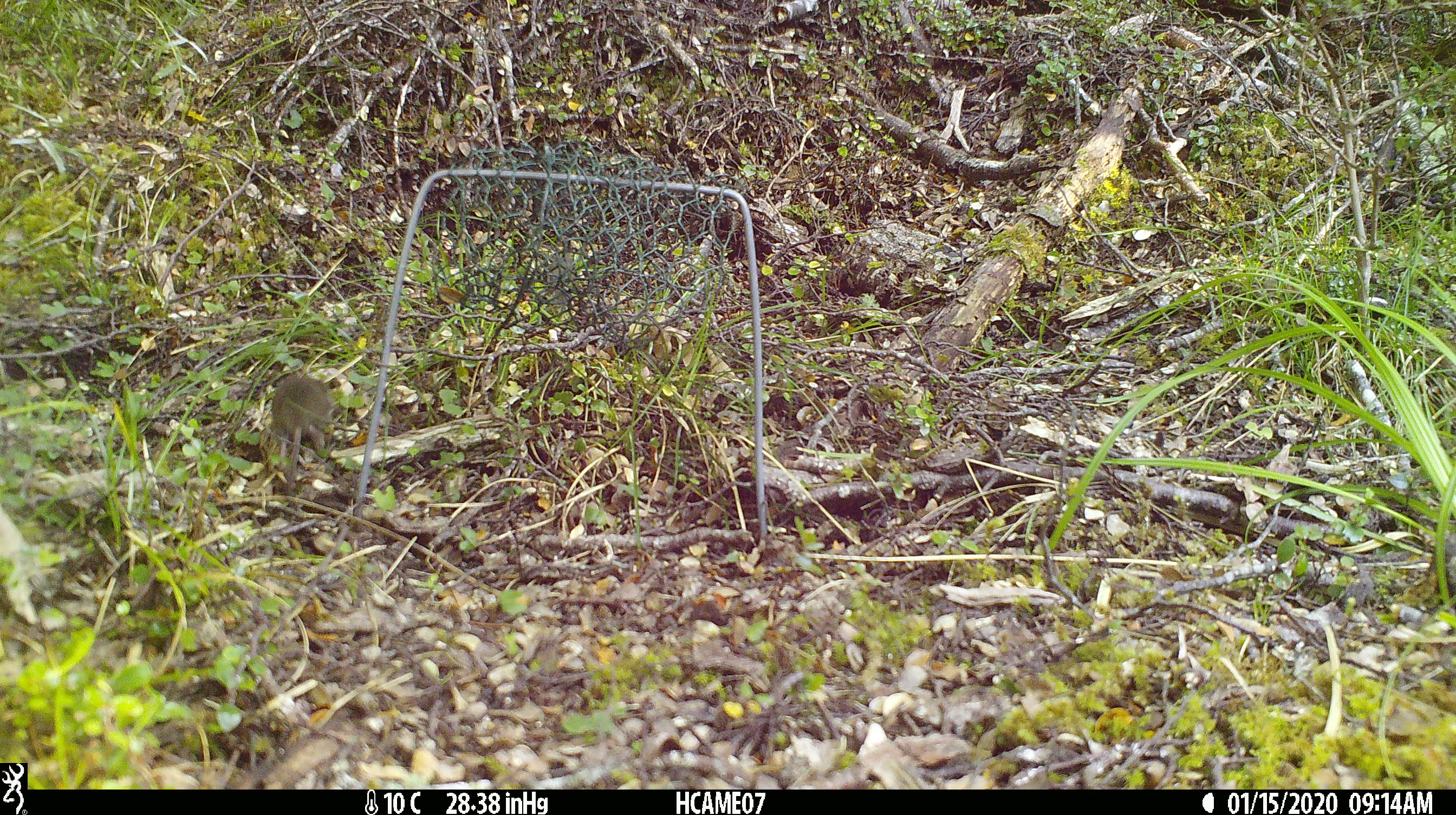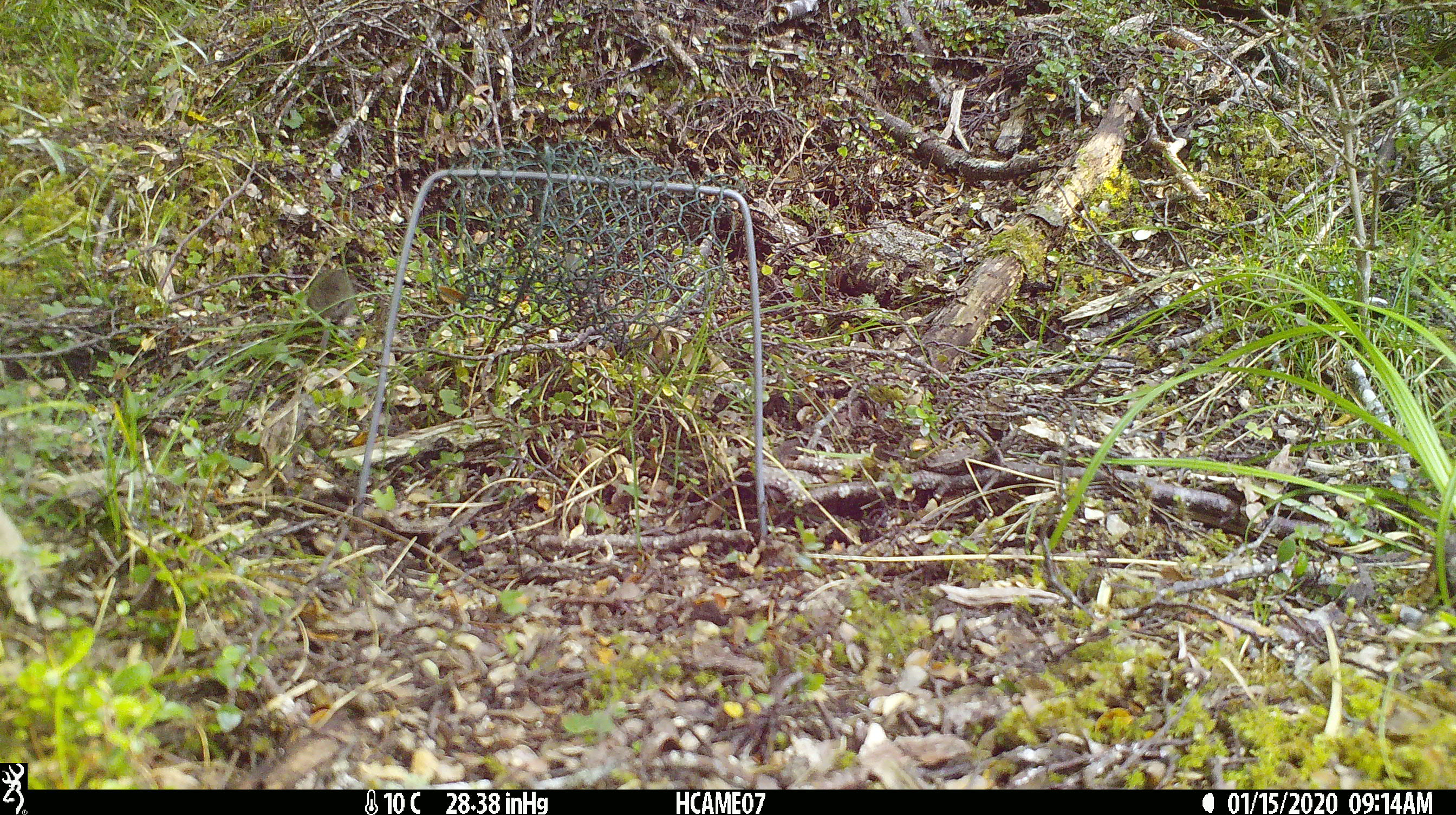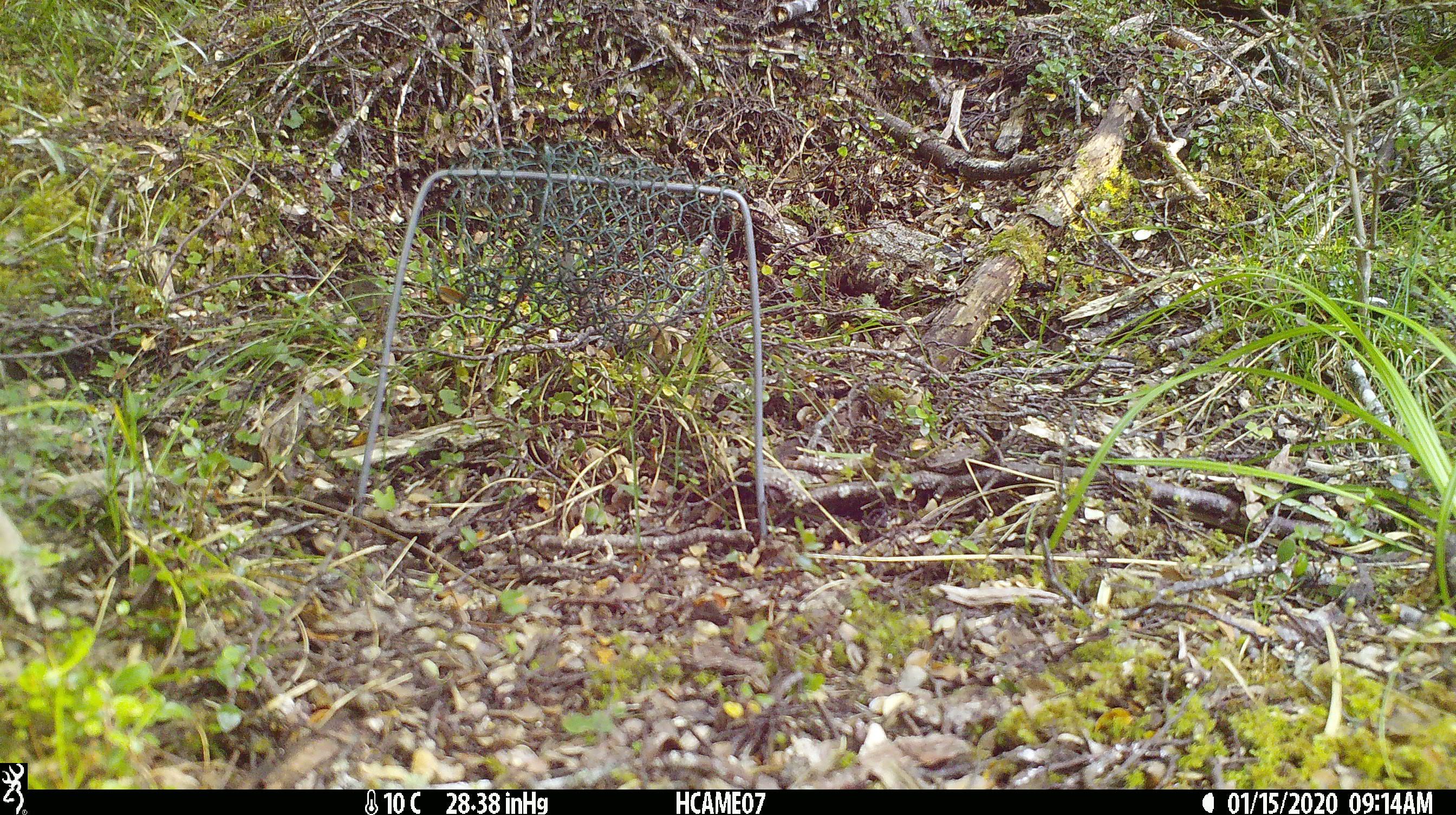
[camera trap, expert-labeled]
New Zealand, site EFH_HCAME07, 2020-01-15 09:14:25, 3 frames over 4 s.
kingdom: Animalia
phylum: Chordata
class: Mammalia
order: Rodentia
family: Muridae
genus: Mus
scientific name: Mus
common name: mouse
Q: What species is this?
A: Mouse (Mus).